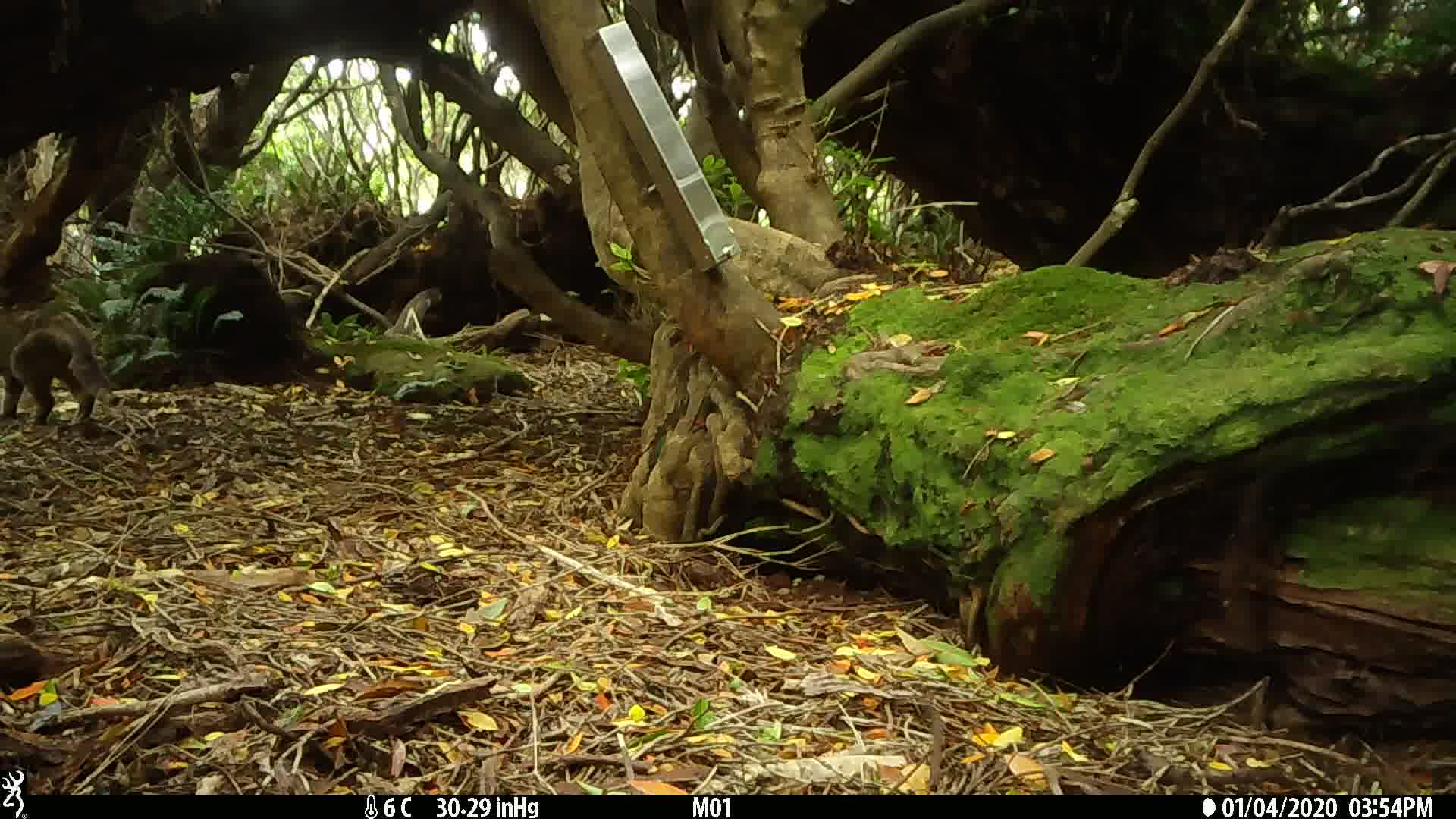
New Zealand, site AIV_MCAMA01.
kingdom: Animalia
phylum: Chordata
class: Mammalia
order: Carnivora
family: Felidae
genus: Felis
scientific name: Felis catus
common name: domestic cat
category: cat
Cat (domestic cat) (Felis catus).